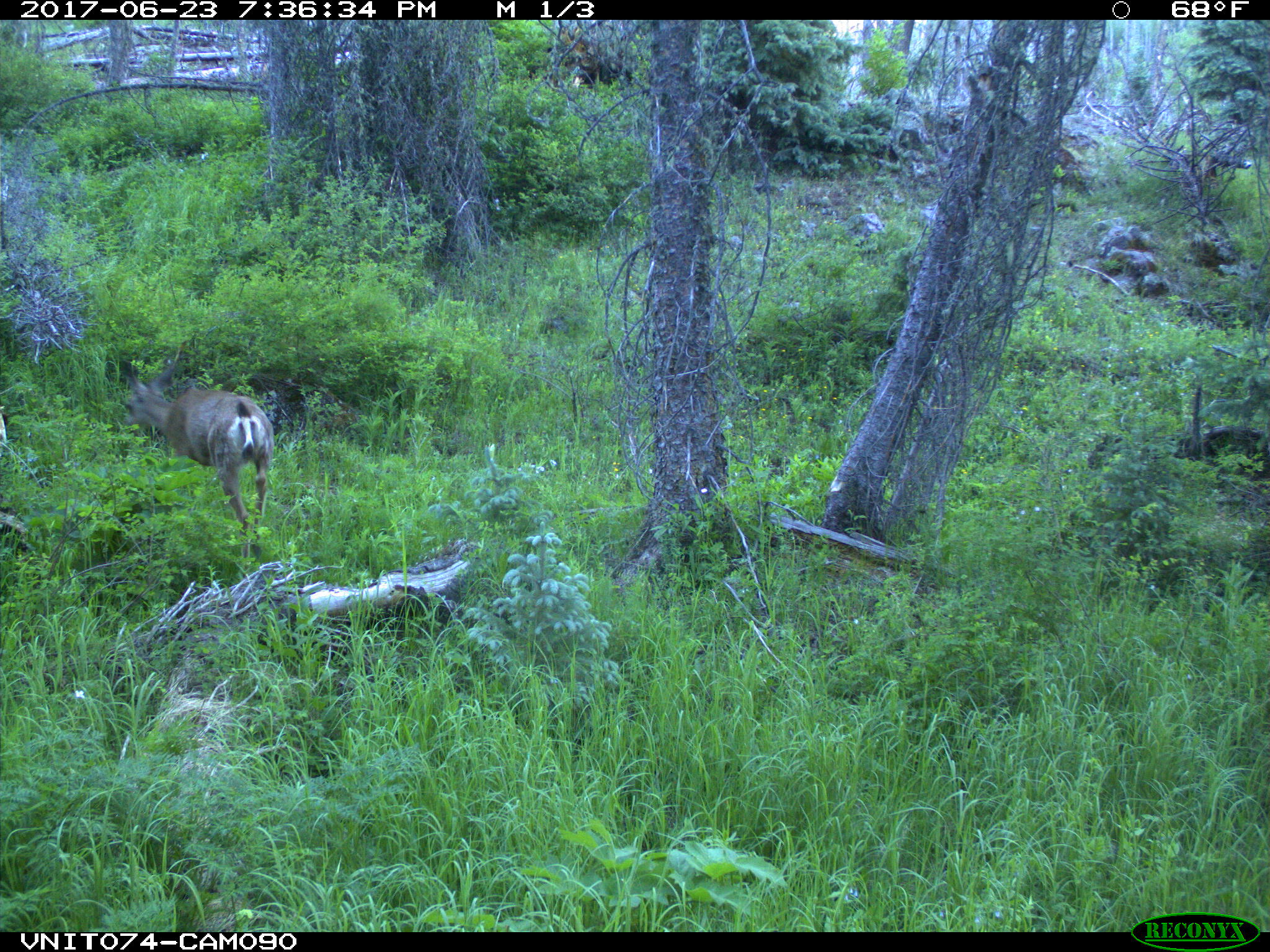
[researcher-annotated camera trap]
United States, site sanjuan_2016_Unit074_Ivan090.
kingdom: Animalia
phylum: Chordata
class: Mammalia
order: Artiodactyla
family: Cervidae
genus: Odocoileus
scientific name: Odocoileus hemionus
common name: mule deer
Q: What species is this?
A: Odocoileus hemionus (mule deer).